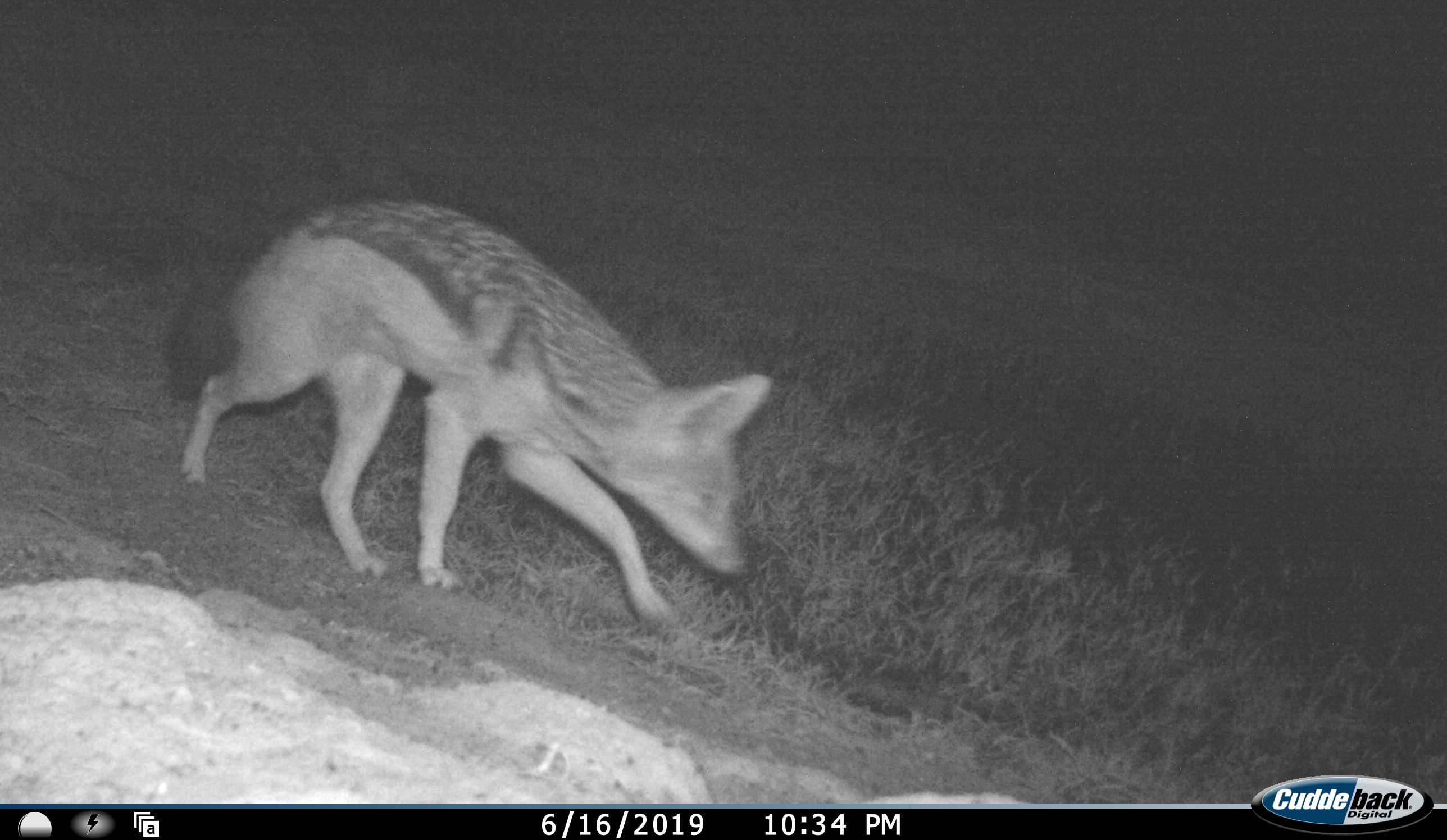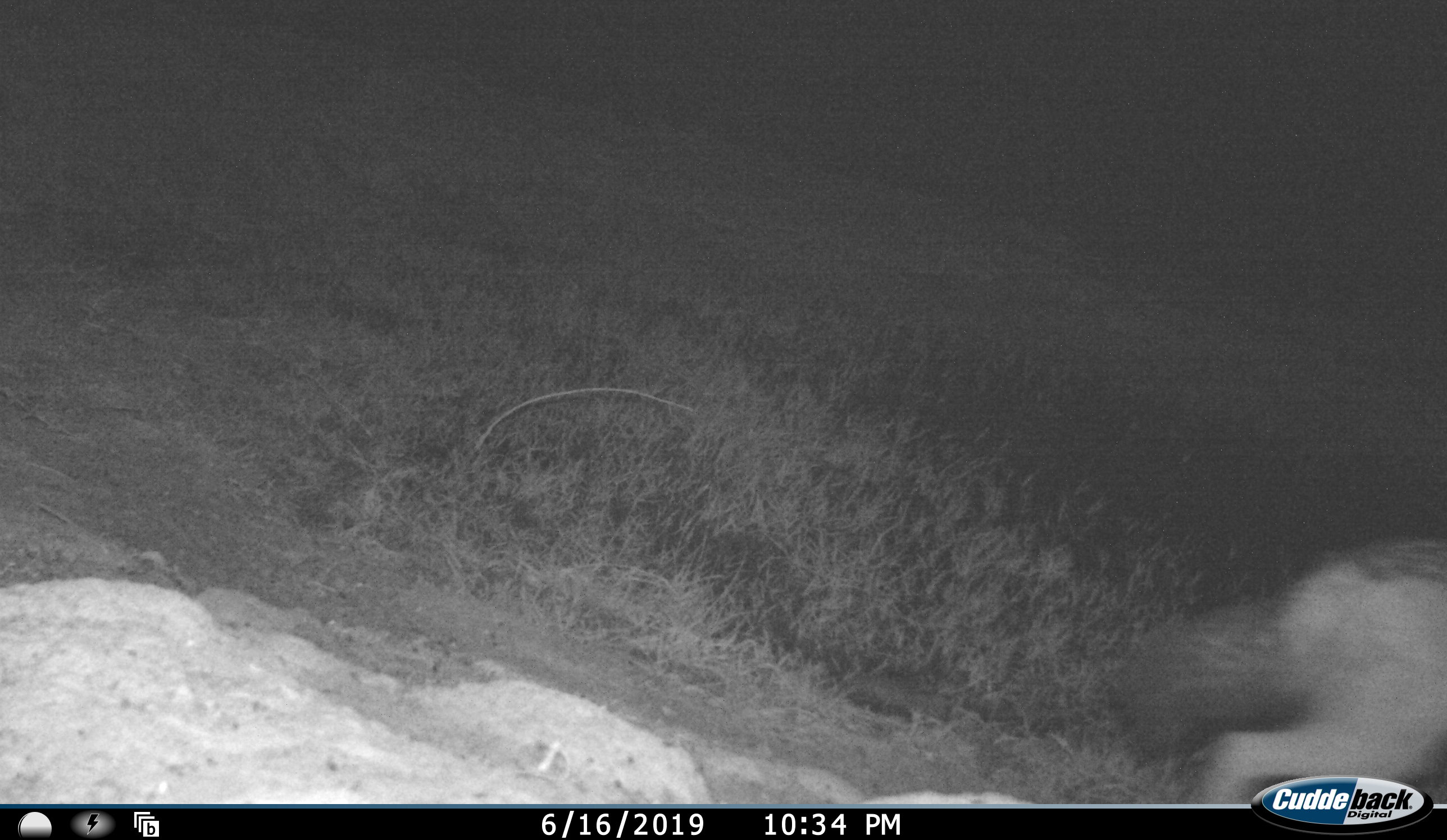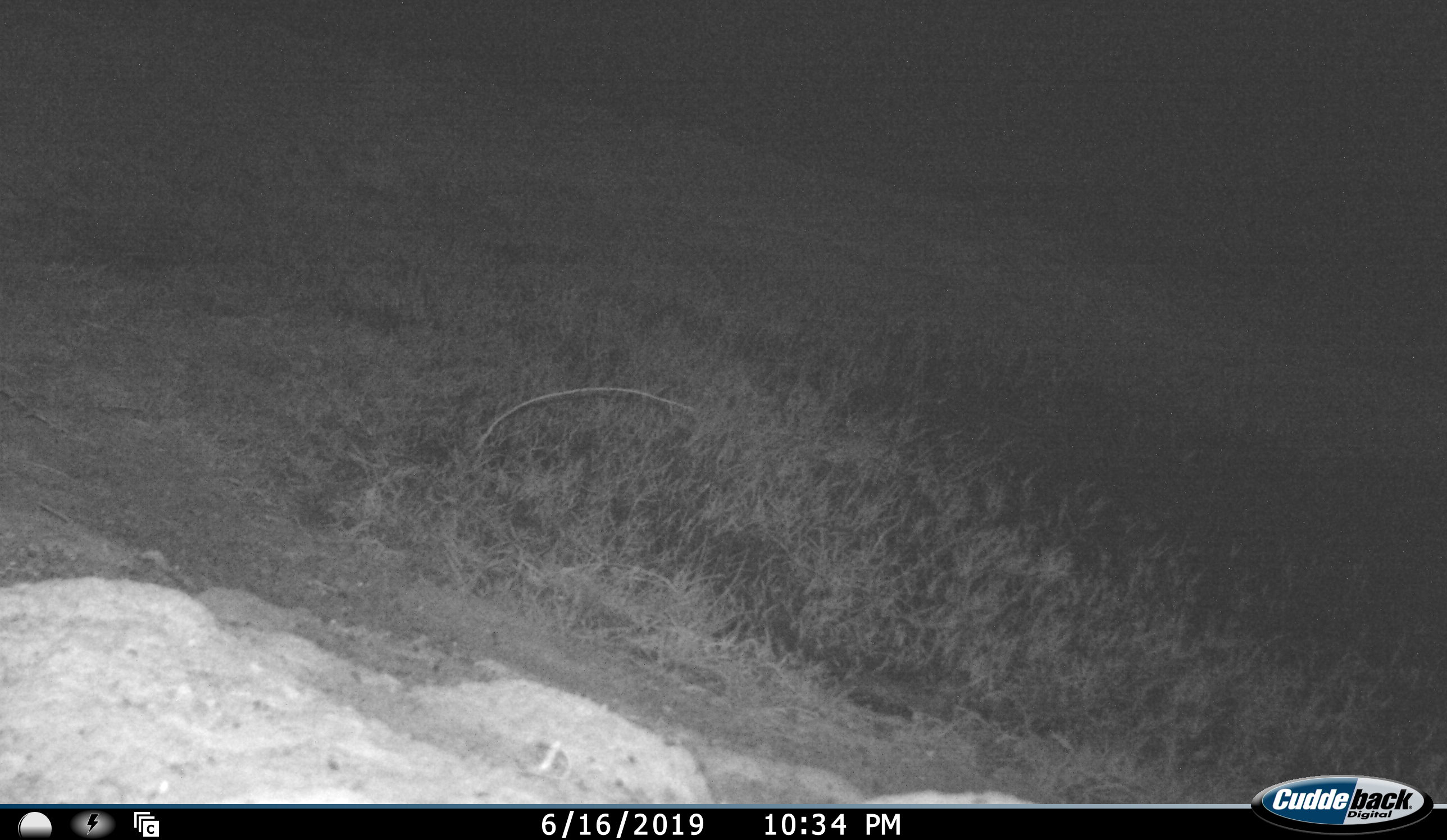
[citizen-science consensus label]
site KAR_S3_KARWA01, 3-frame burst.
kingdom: Animalia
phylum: Chordata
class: Mammalia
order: Carnivora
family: Canidae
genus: Lupulella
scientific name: Lupulella mesomelas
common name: black-backed jackal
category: jackalblackbacked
Jackalblackbacked (black-backed jackal) (Lupulella mesomelas), count 1. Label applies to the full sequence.